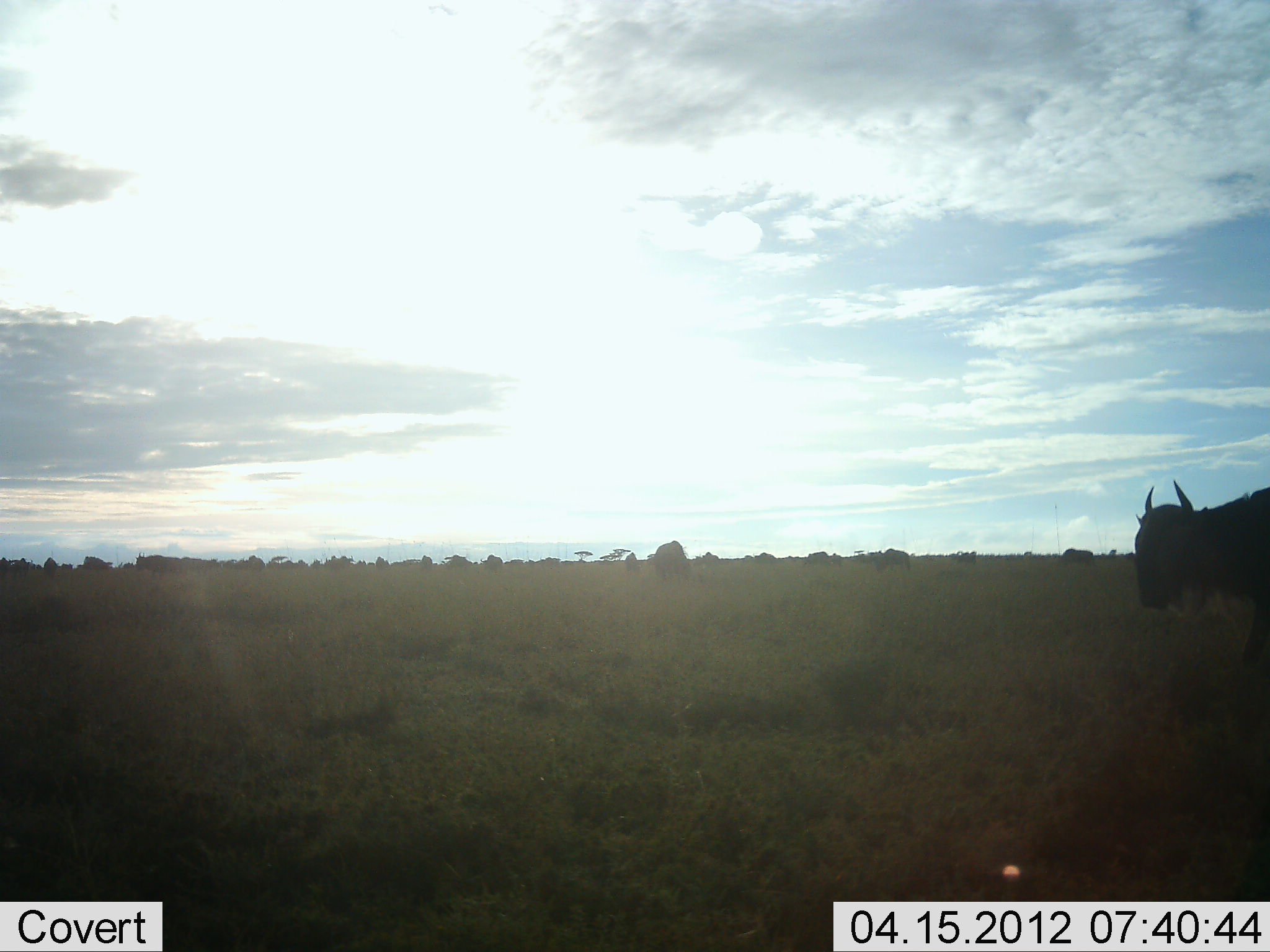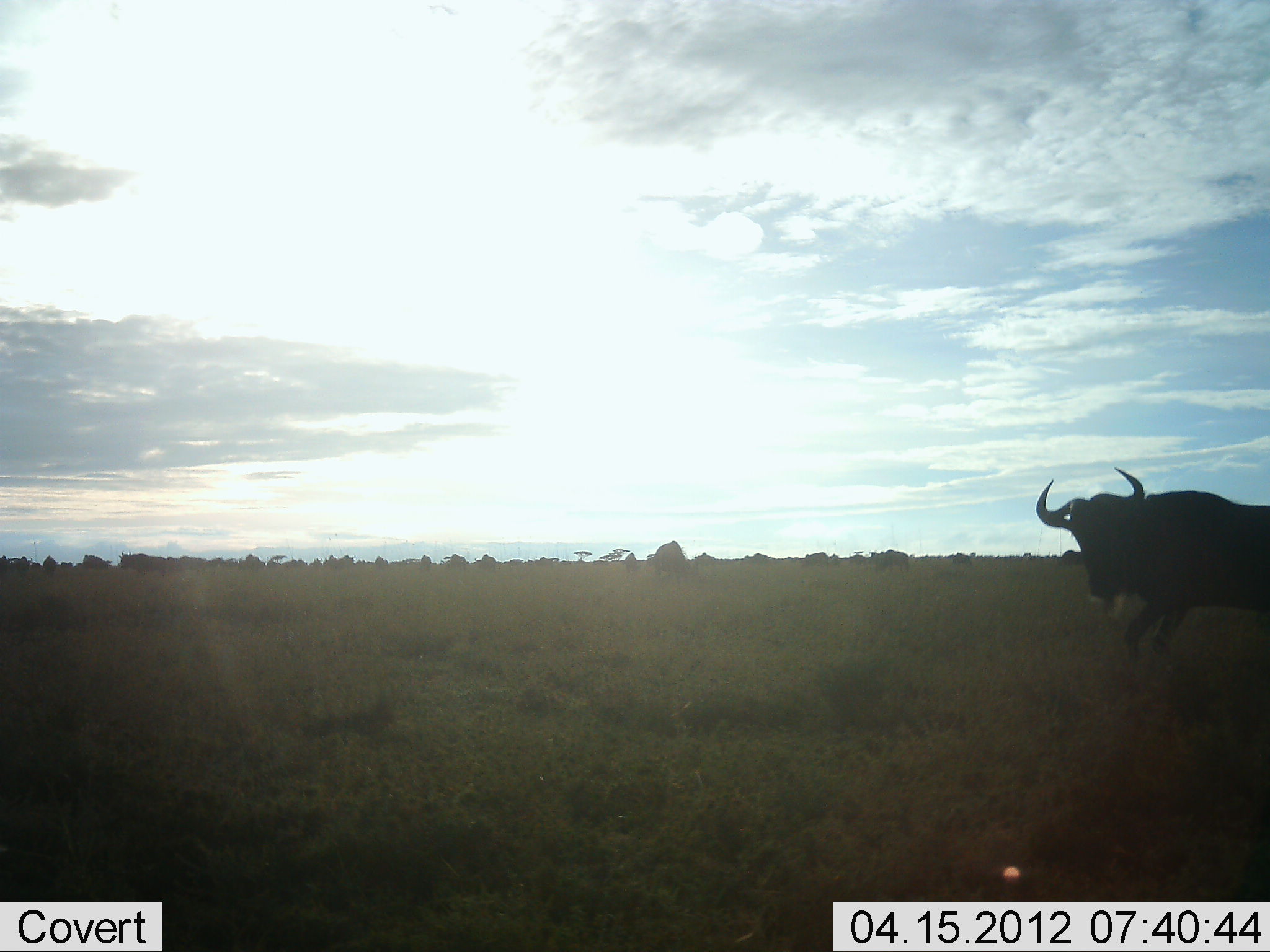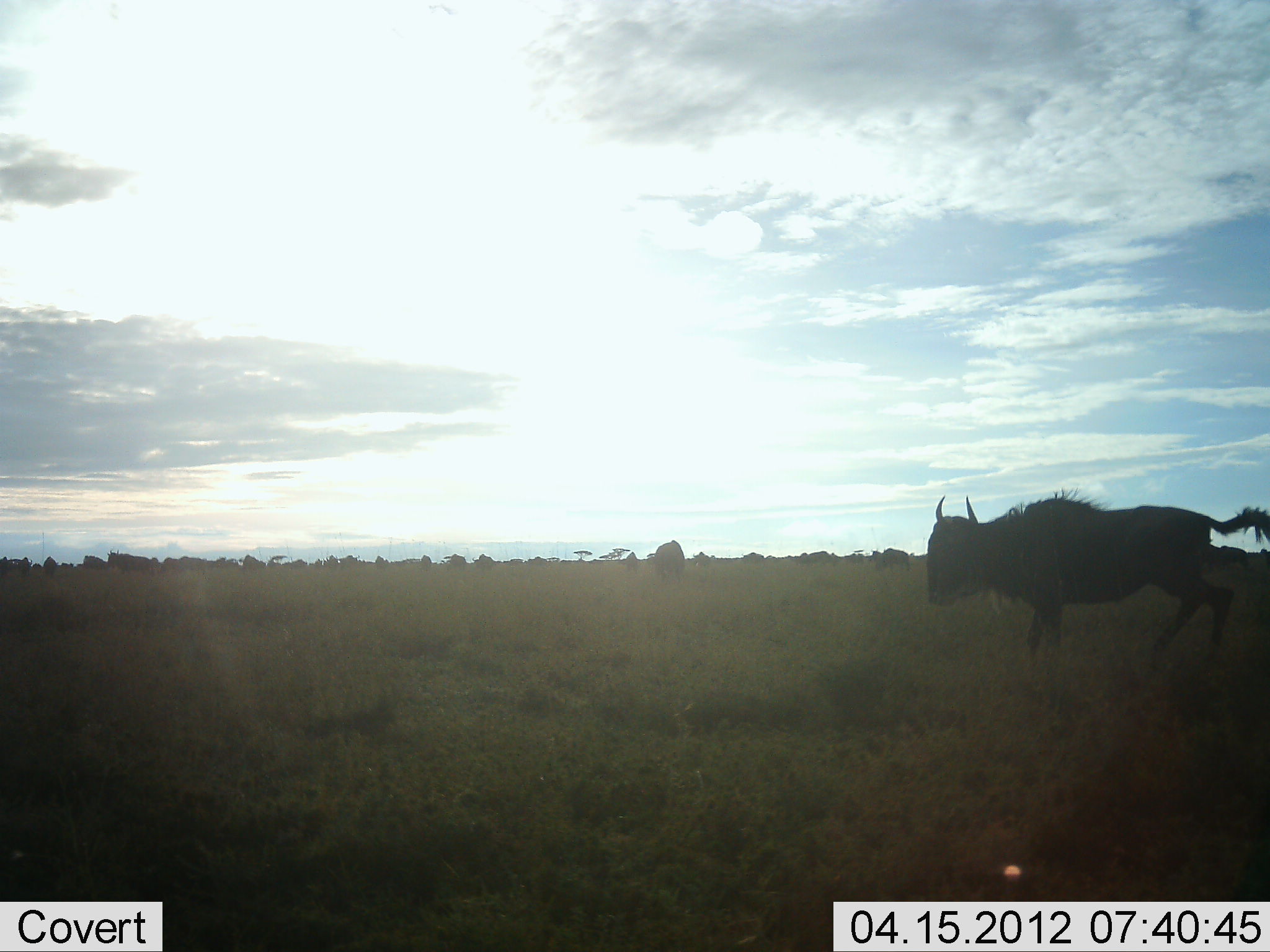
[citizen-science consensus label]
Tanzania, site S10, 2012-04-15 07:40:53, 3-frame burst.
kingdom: Animalia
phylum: Chordata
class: Mammalia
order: Artiodactyla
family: Bovidae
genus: Connochaetes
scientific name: Connochaetes taurinus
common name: blue wildebeest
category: wildebeest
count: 11-50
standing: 26%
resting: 0%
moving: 84%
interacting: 5%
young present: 0%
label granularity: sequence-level